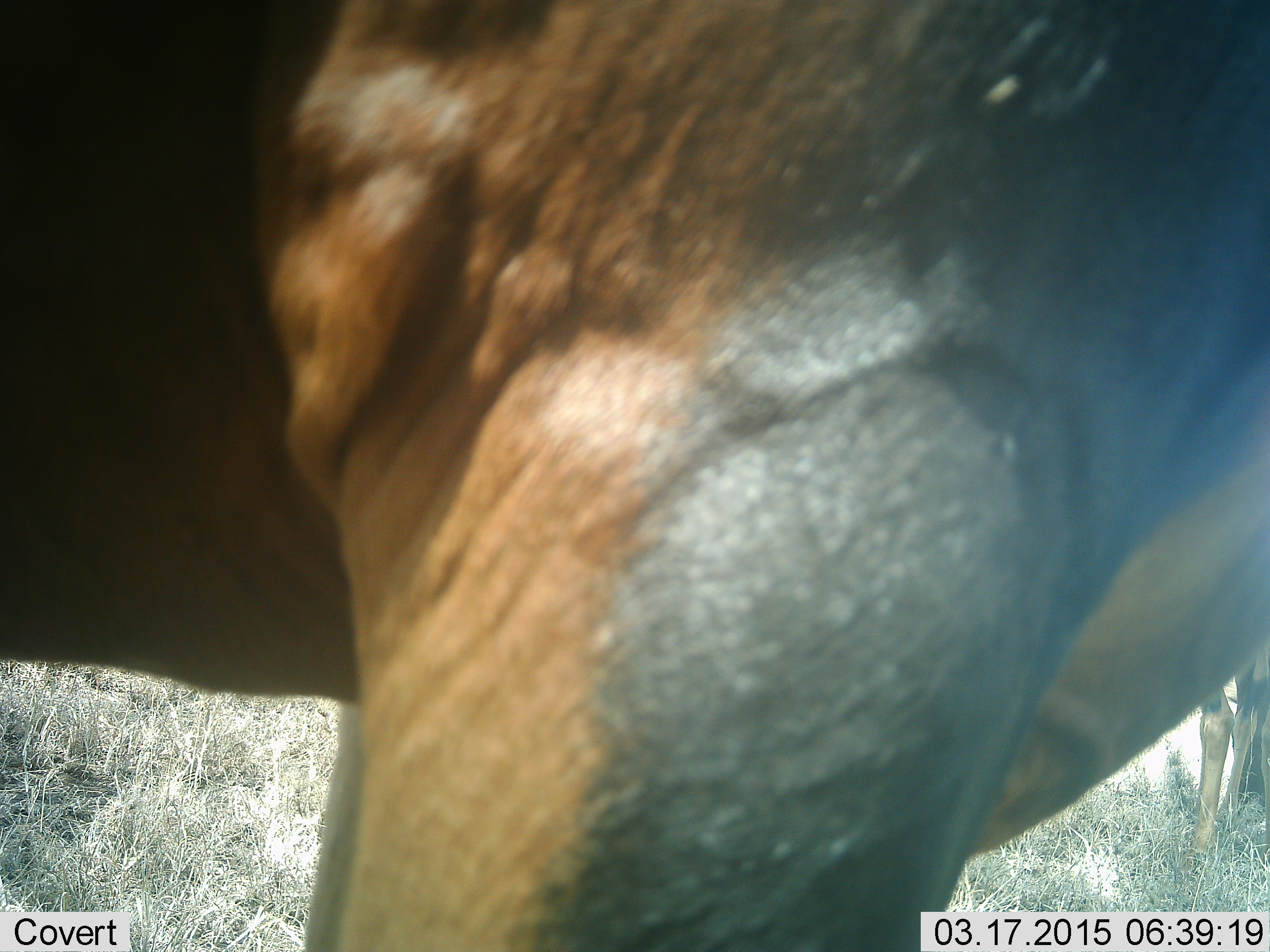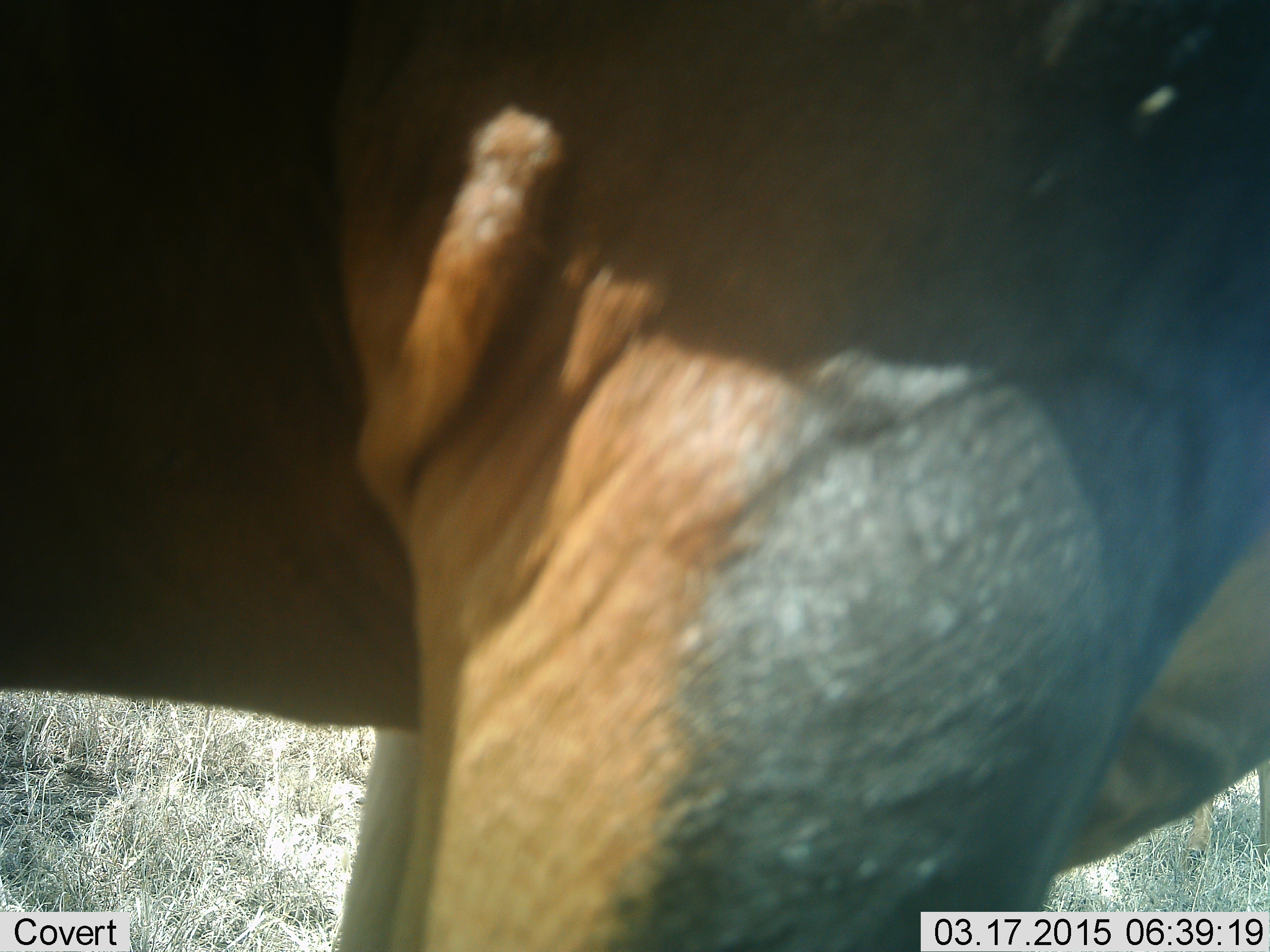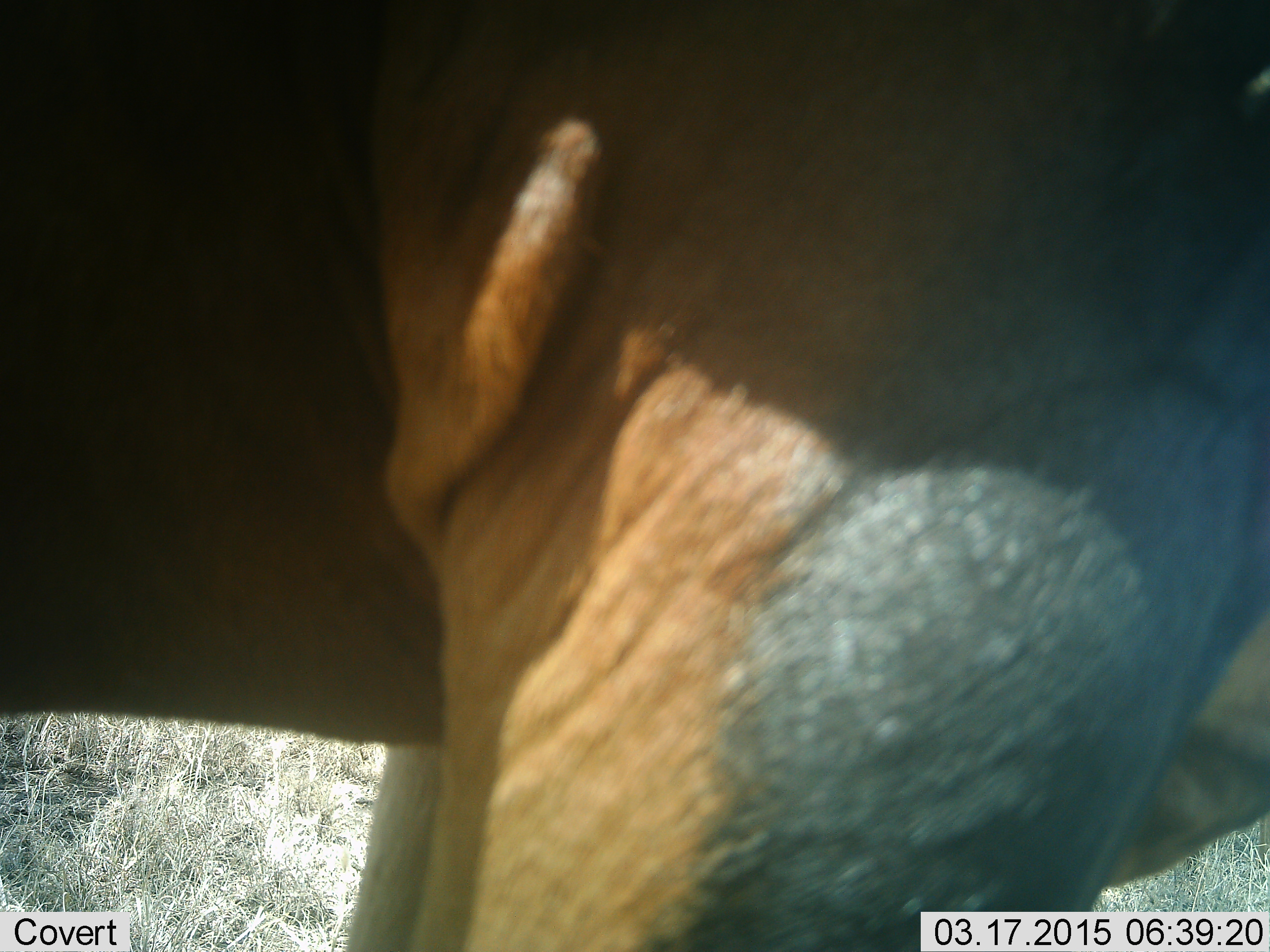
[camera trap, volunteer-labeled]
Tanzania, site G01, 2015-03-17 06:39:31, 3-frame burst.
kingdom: Animalia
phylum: Chordata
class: Mammalia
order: Artiodactyla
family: Bovidae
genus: Connochaetes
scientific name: Connochaetes taurinus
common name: blue wildebeest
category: wildebeest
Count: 1.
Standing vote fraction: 88%.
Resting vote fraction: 0%.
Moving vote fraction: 12%.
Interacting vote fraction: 0%.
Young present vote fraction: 0%.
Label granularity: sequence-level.